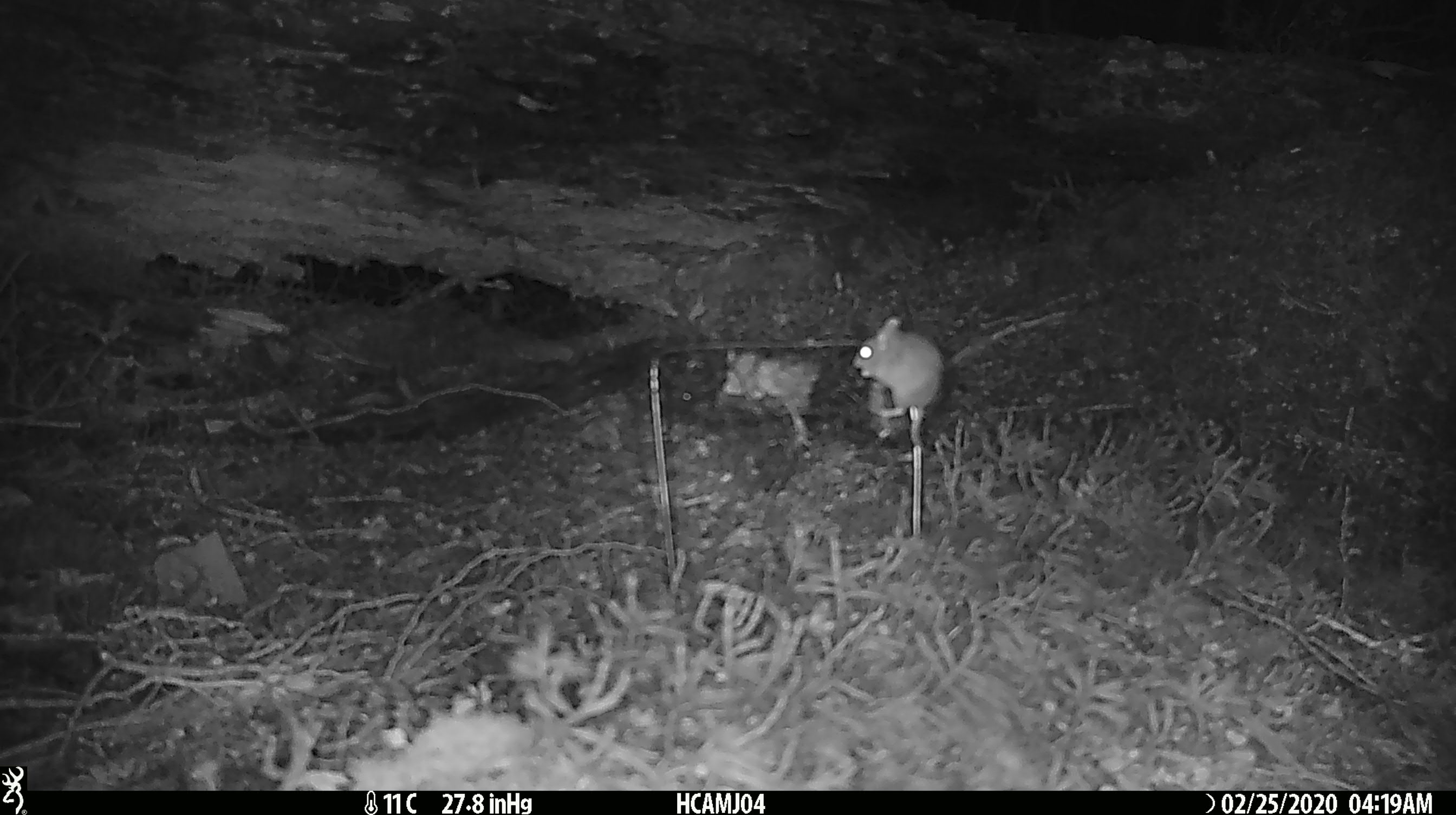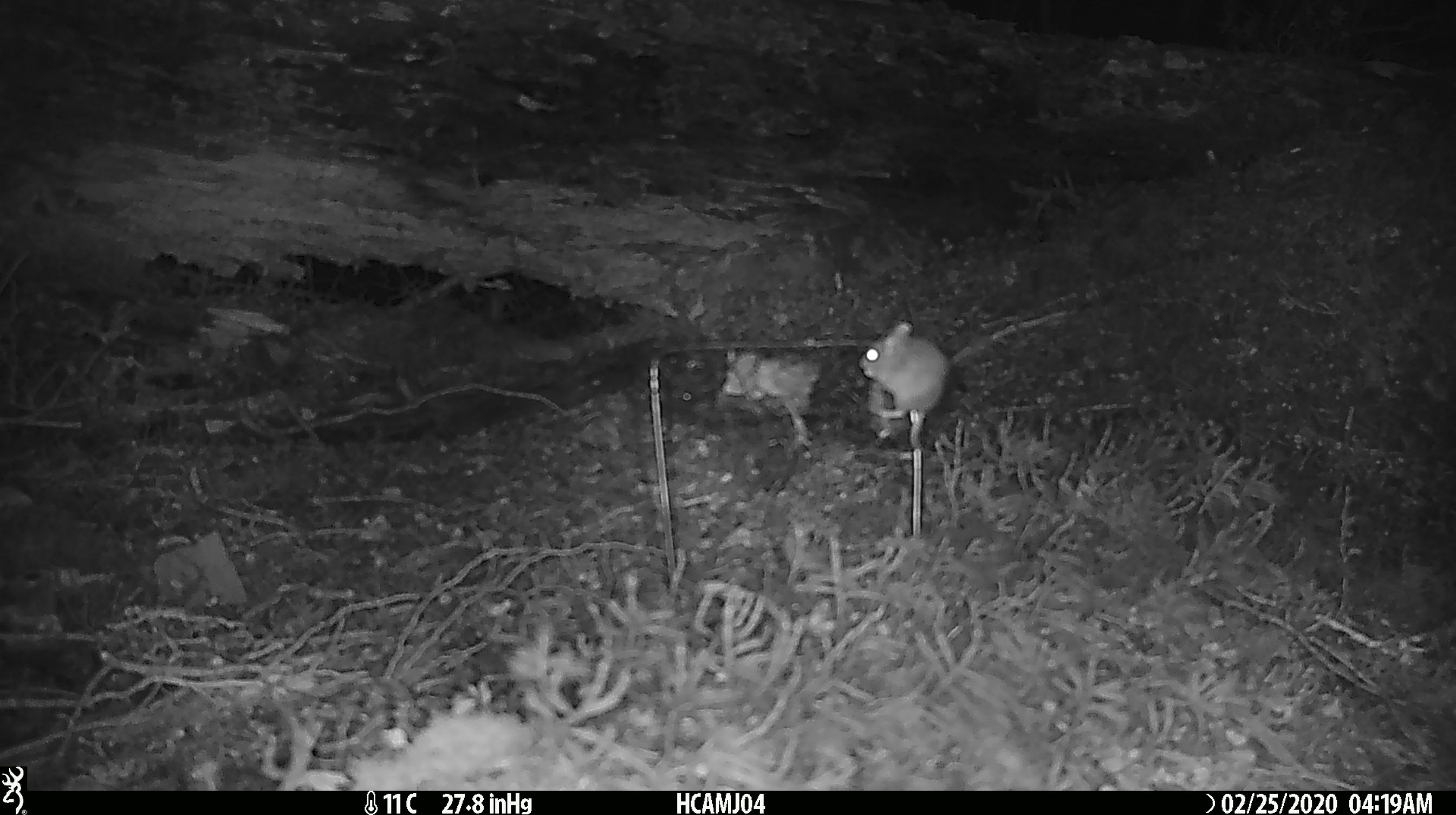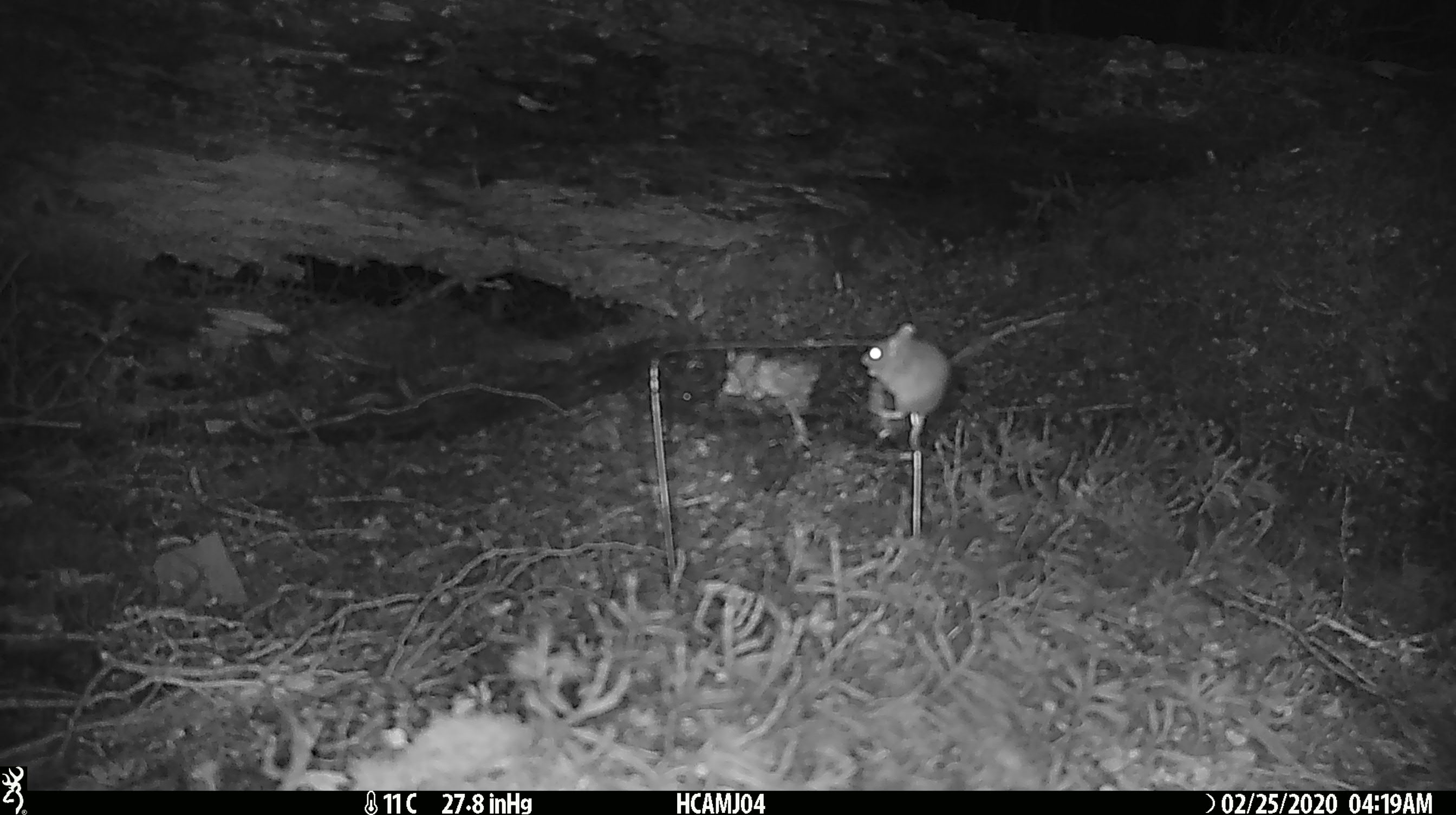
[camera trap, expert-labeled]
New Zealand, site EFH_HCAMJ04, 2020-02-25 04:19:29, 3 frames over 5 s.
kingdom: Animalia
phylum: Chordata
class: Mammalia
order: Rodentia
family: Muridae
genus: Mus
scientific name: Mus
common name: mouse